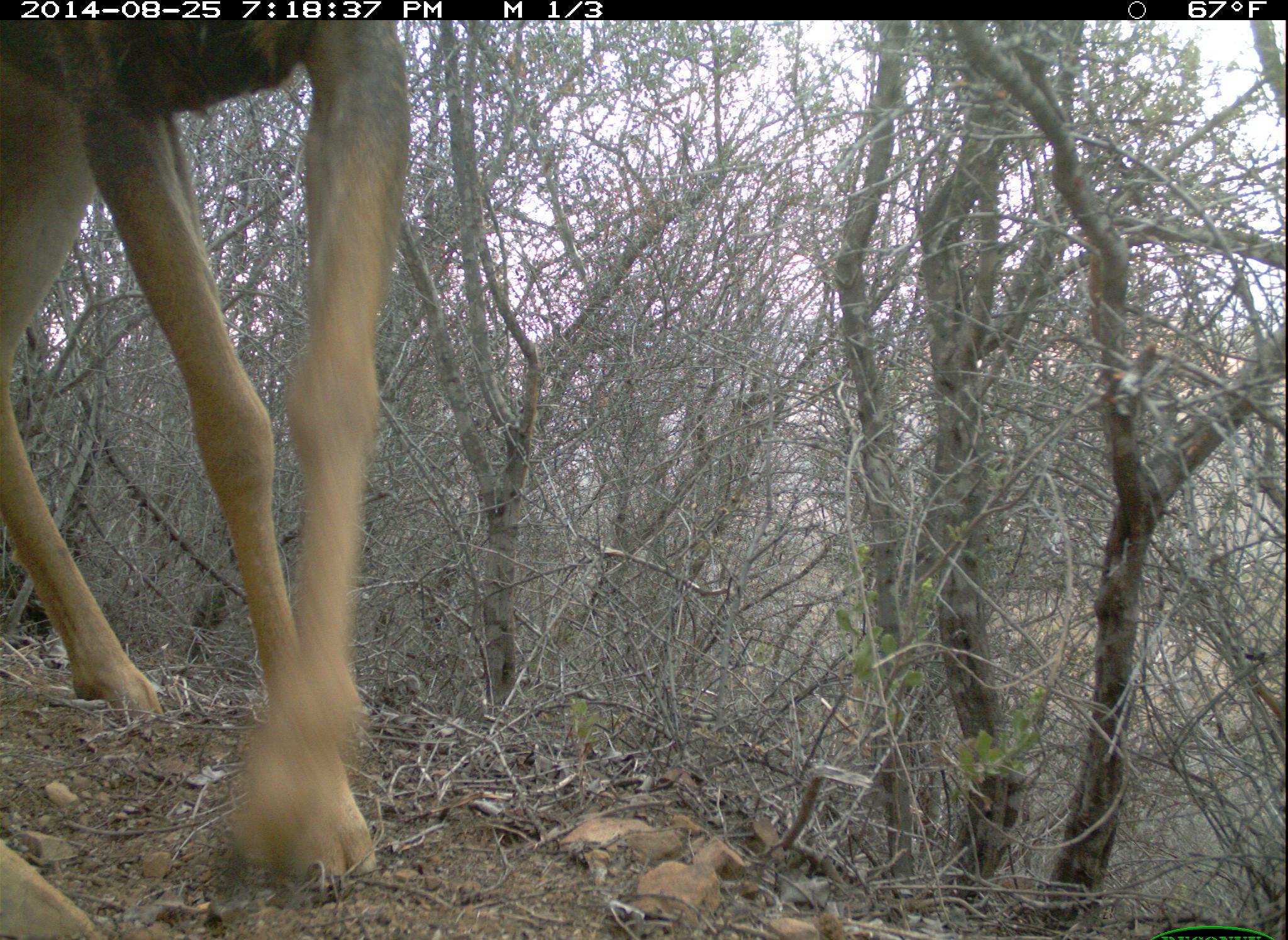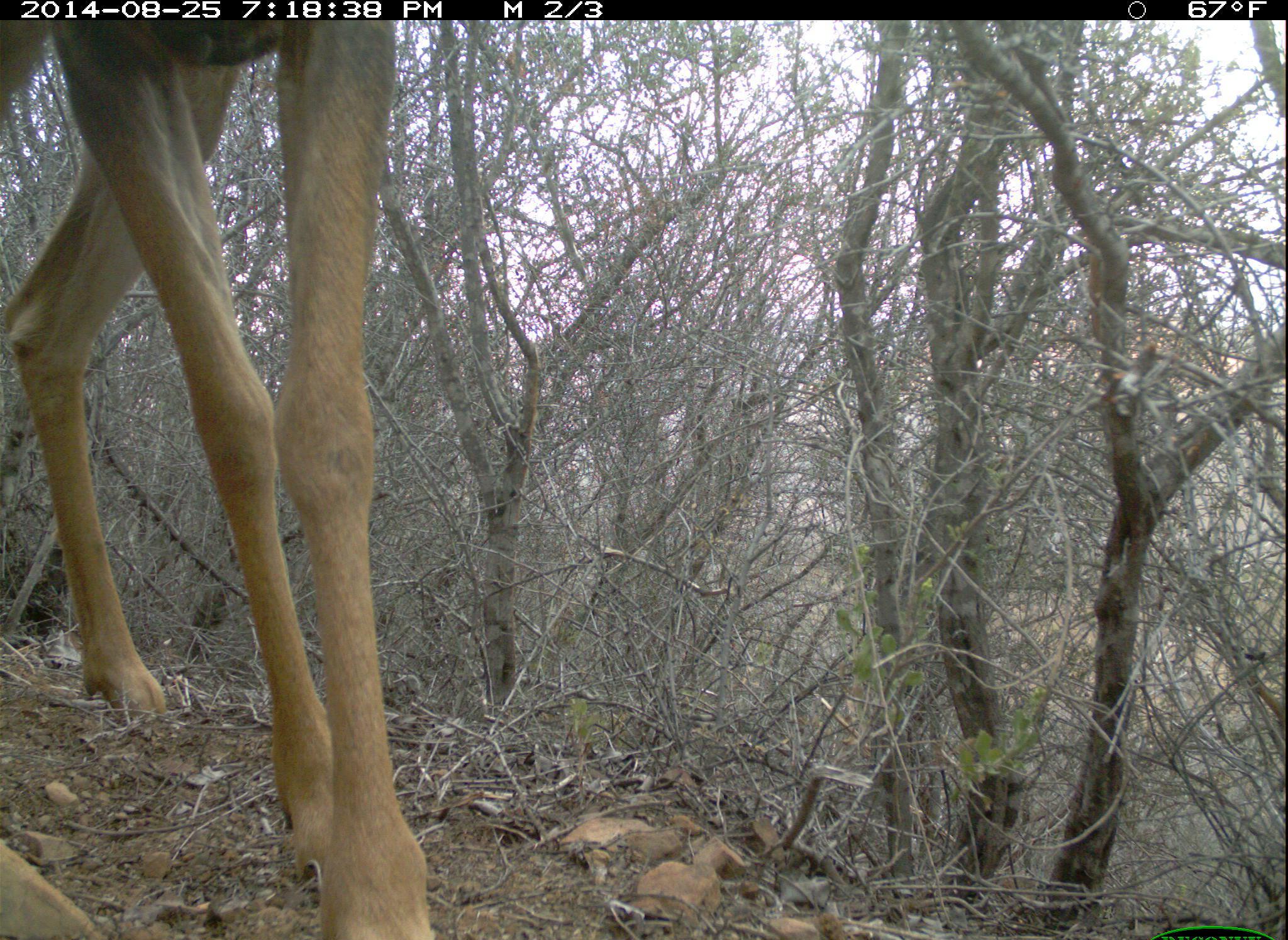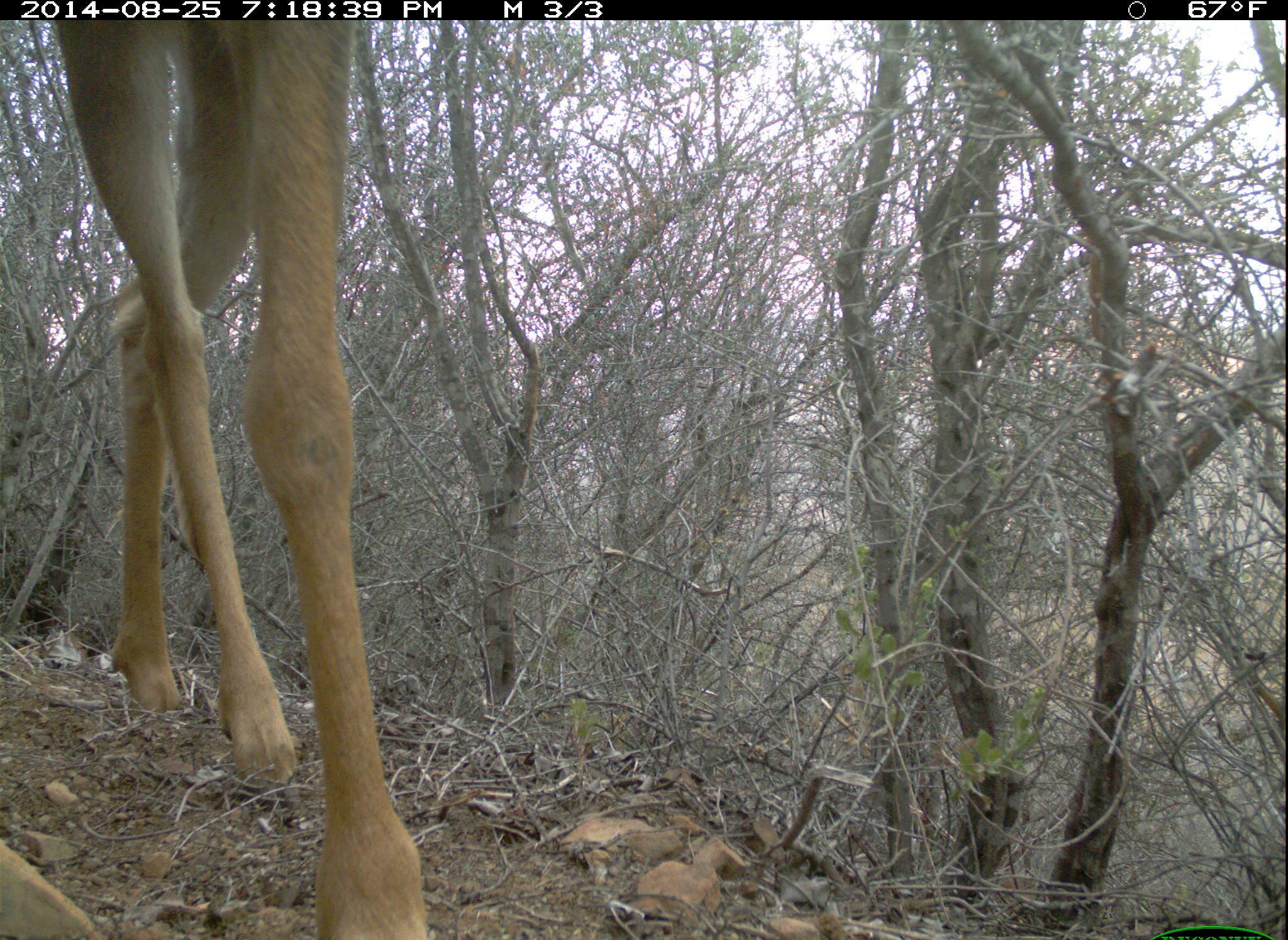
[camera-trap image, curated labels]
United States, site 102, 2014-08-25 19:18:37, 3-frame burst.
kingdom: Animalia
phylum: Chordata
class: Mammalia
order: Artiodactyla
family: Cervidae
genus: Odocoileus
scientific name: Odocoileus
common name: deer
Deer (Odocoileus).